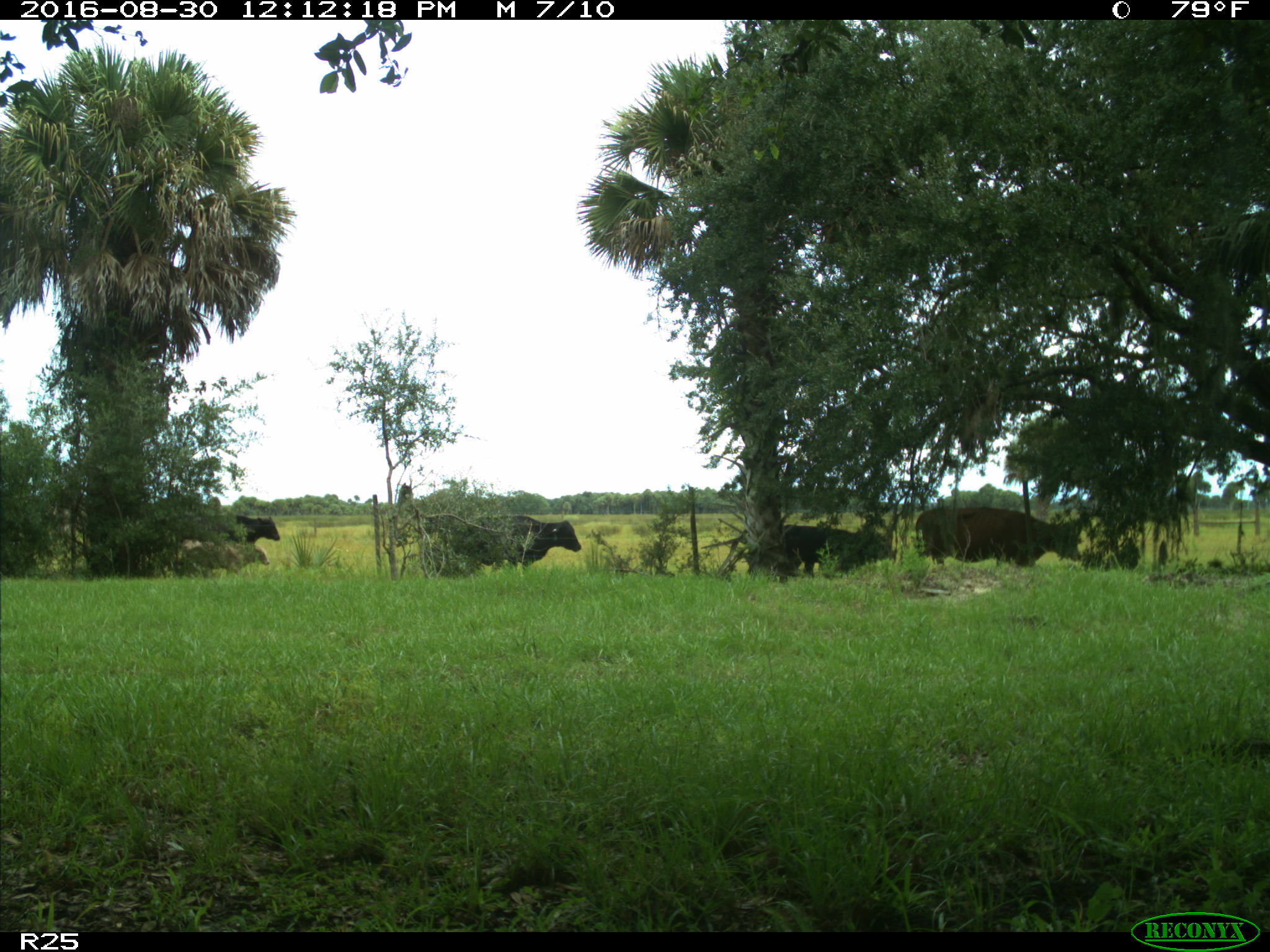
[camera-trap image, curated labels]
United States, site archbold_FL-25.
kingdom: Animalia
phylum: Chordata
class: Mammalia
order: Artiodactyla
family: Bovidae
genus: Bos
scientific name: Bos taurus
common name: domestic cow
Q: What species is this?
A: Bos taurus (domestic cow).